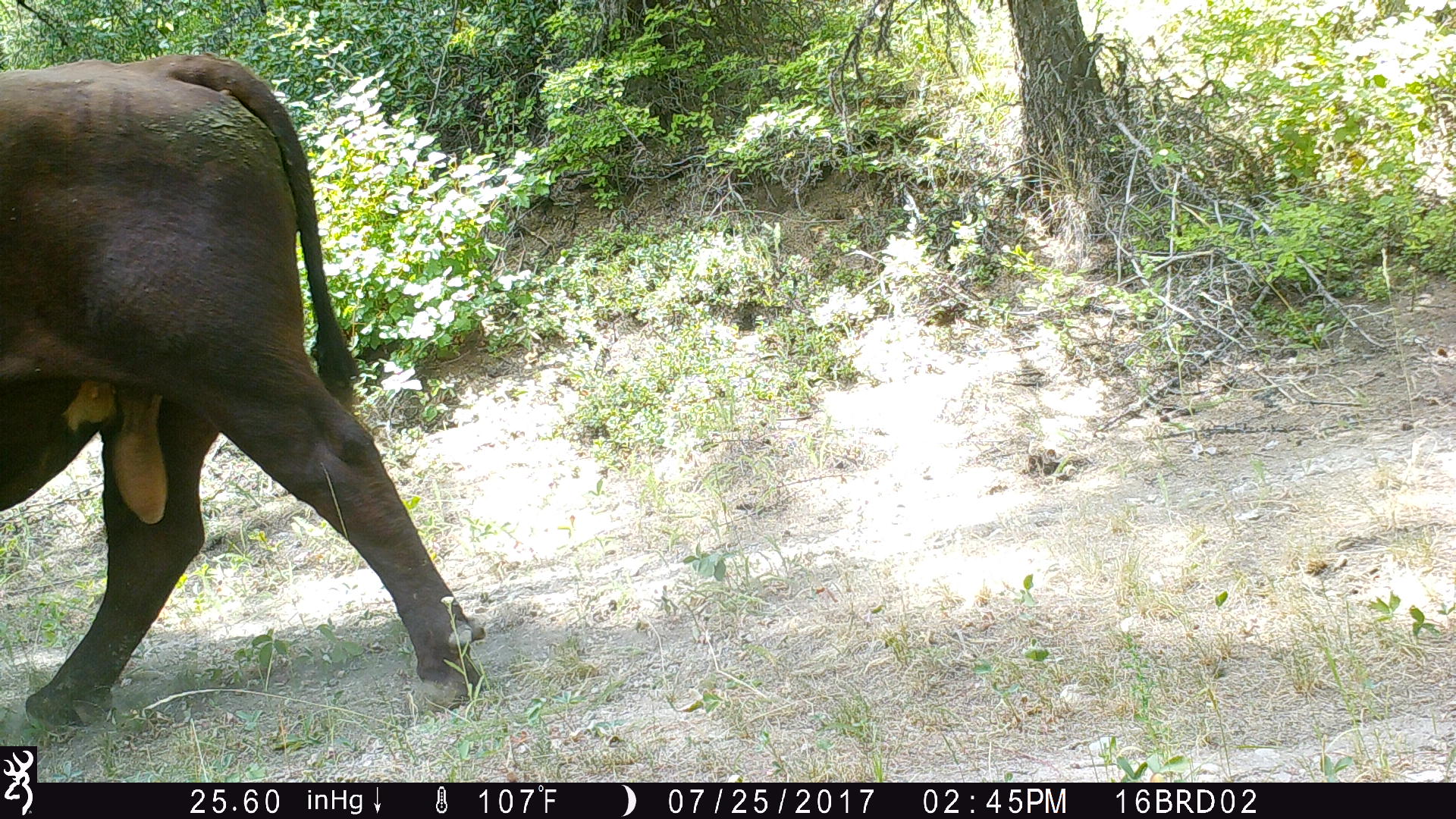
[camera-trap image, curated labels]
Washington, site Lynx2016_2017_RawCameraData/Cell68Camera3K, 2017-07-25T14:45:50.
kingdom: Animalia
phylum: Chordata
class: Mammalia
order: Artiodactyla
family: Bovidae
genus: Bos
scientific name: Bos taurus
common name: domestic cattle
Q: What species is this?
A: Domestic cattle (Bos taurus).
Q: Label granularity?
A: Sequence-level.